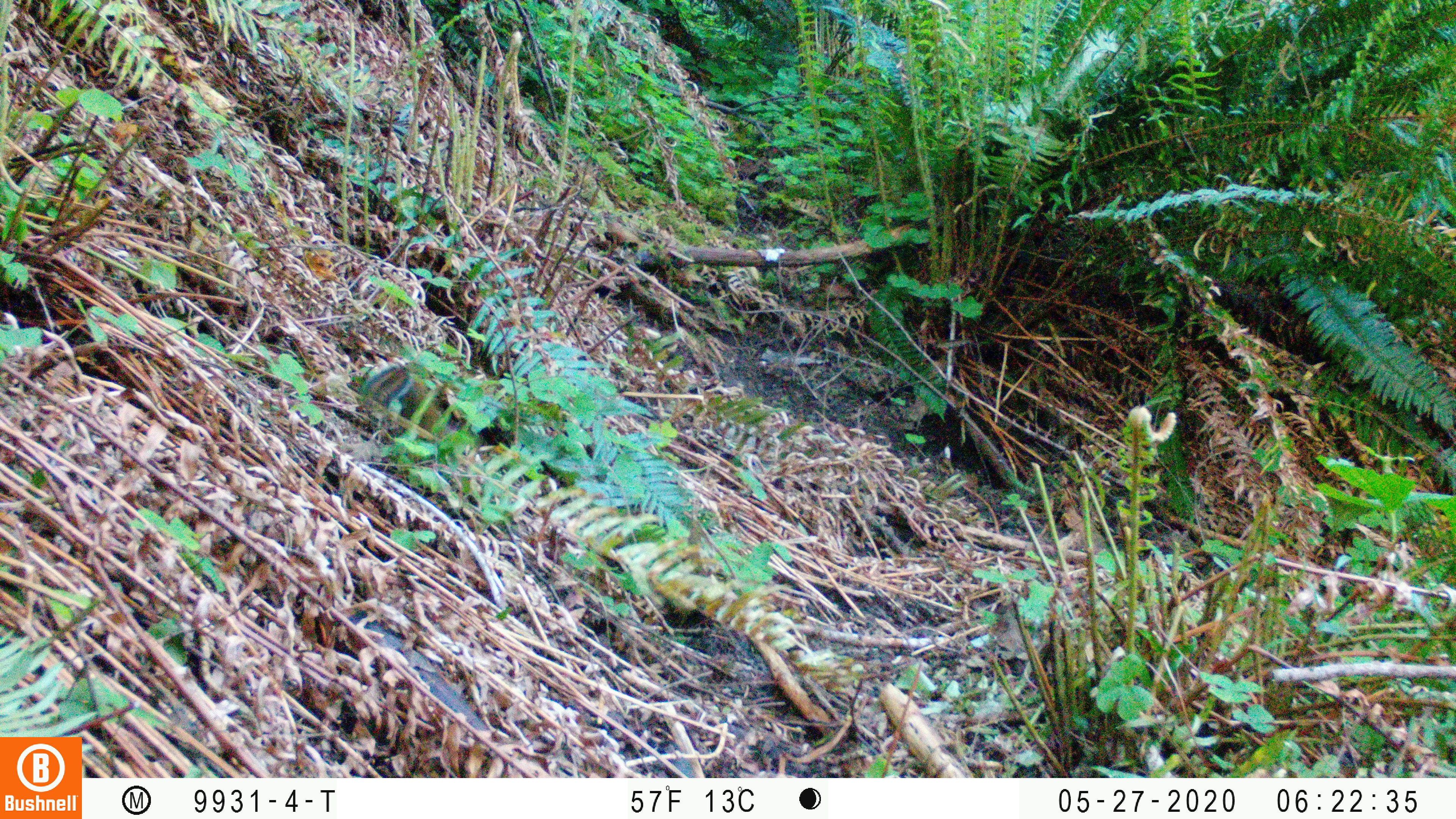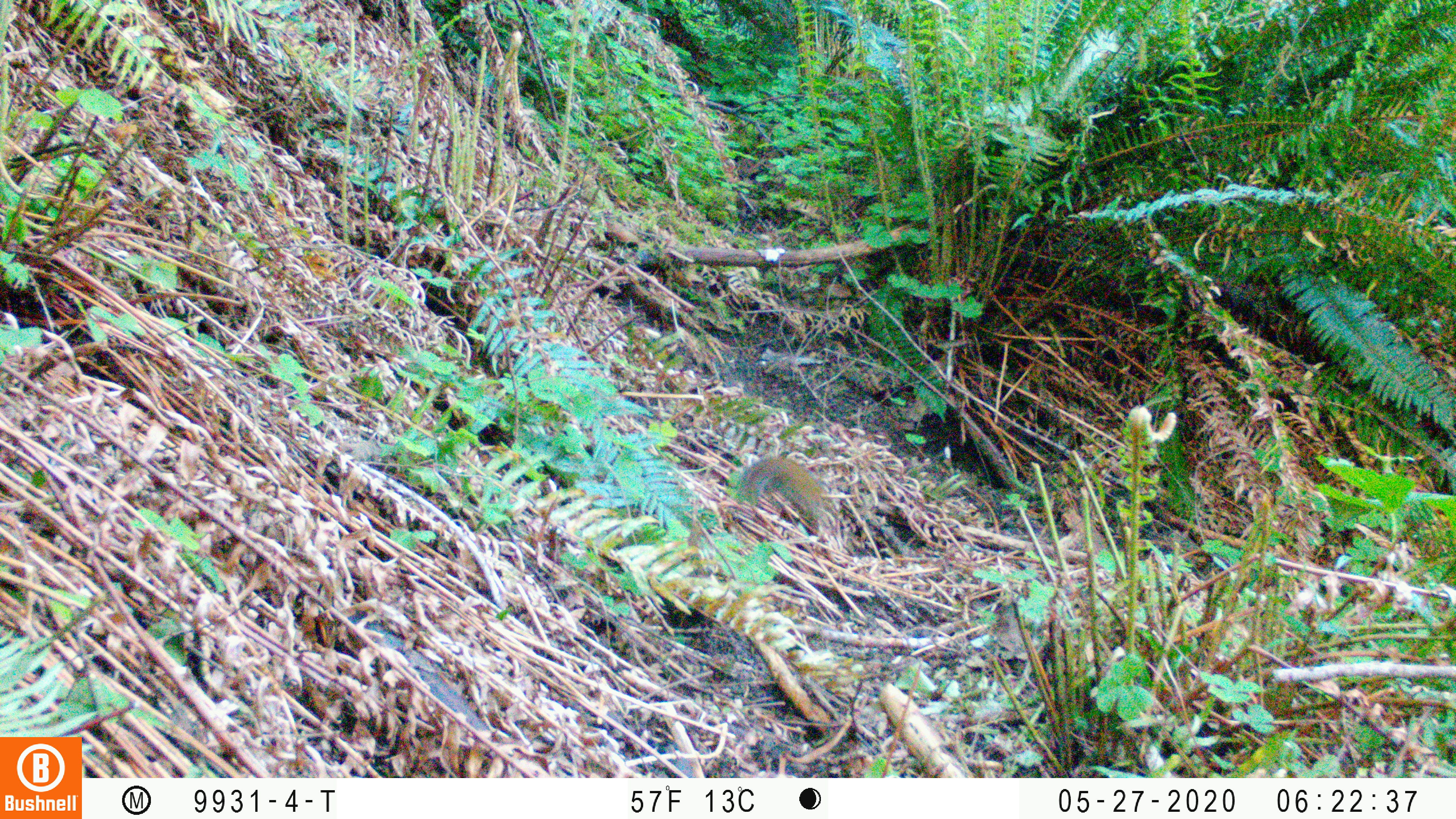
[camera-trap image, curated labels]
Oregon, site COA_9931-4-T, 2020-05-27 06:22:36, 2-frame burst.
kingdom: Animalia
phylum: Chordata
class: Mammalia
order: Rodentia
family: Sciuridae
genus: Neotamias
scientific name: Neotamias townsendii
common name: townsend's chipmunk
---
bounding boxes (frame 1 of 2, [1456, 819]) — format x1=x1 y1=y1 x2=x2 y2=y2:
townsend's chipmunk: x1=357 y1=358 x2=443 y2=435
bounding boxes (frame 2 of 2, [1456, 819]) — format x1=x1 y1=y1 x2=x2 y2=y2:
townsend's chipmunk: x1=729 y1=448 x2=830 y2=520